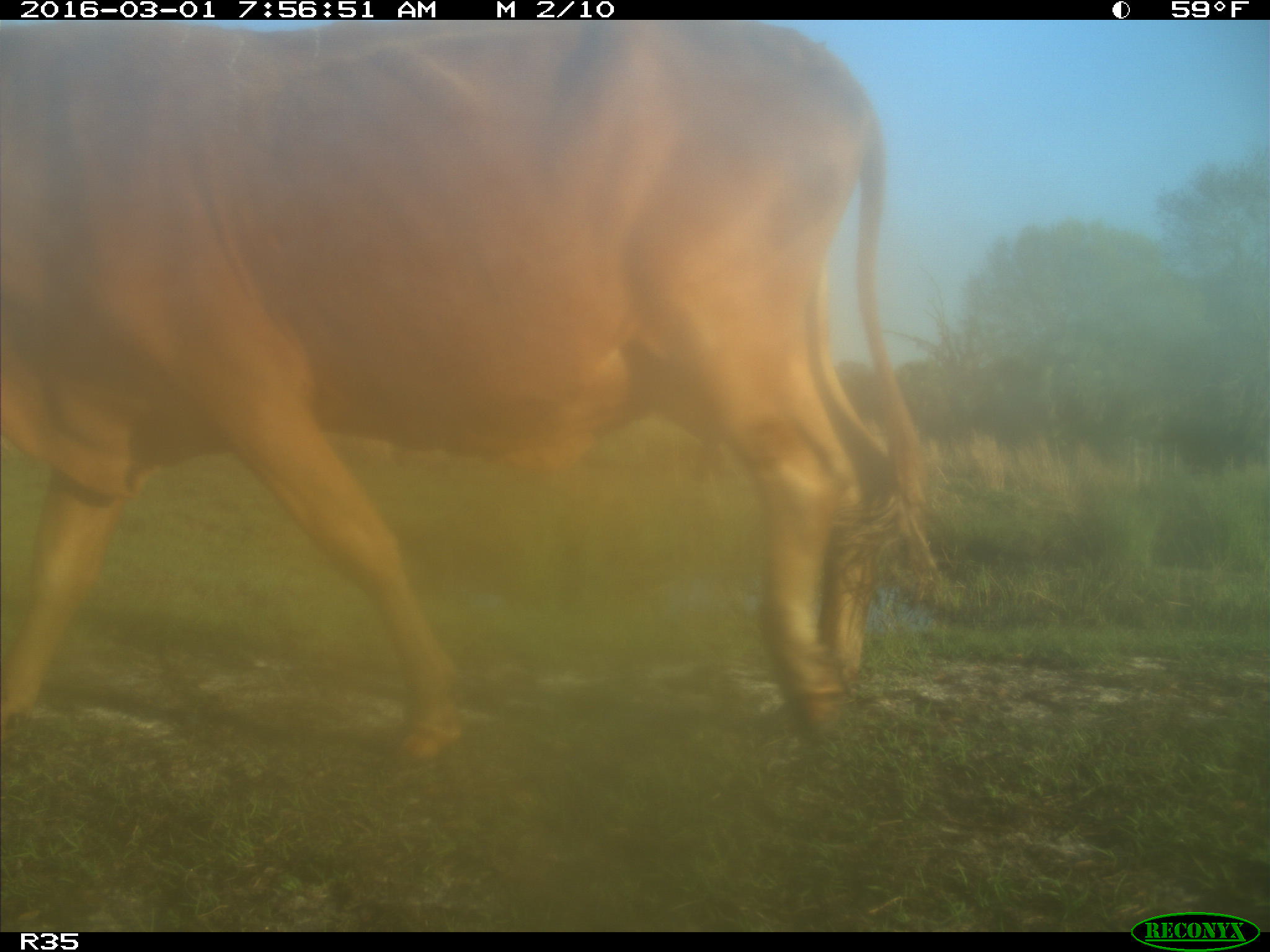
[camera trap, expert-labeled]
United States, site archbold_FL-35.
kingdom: Animalia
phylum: Chordata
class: Mammalia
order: Artiodactyla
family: Bovidae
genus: Bos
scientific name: Bos taurus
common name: domestic cow